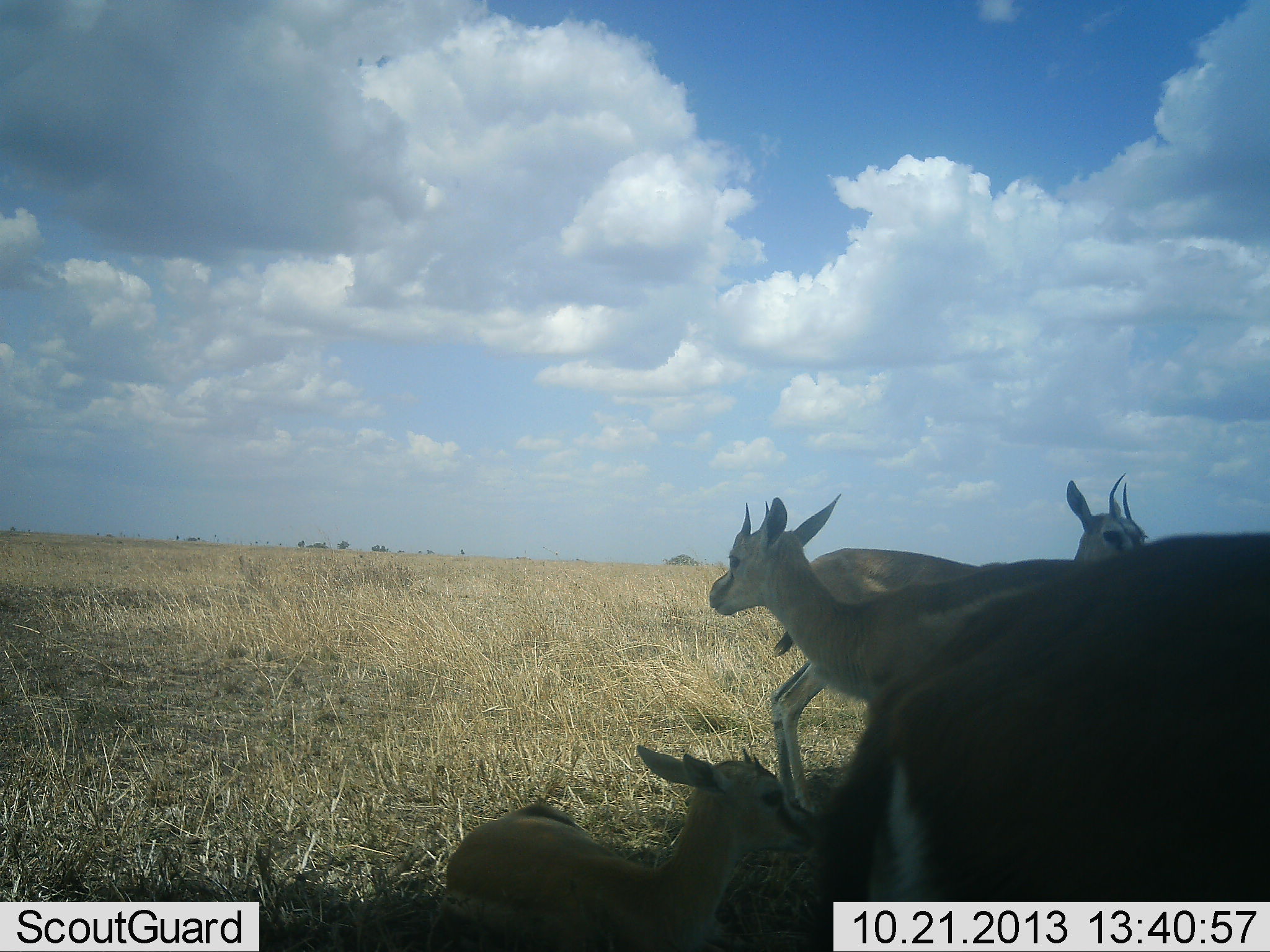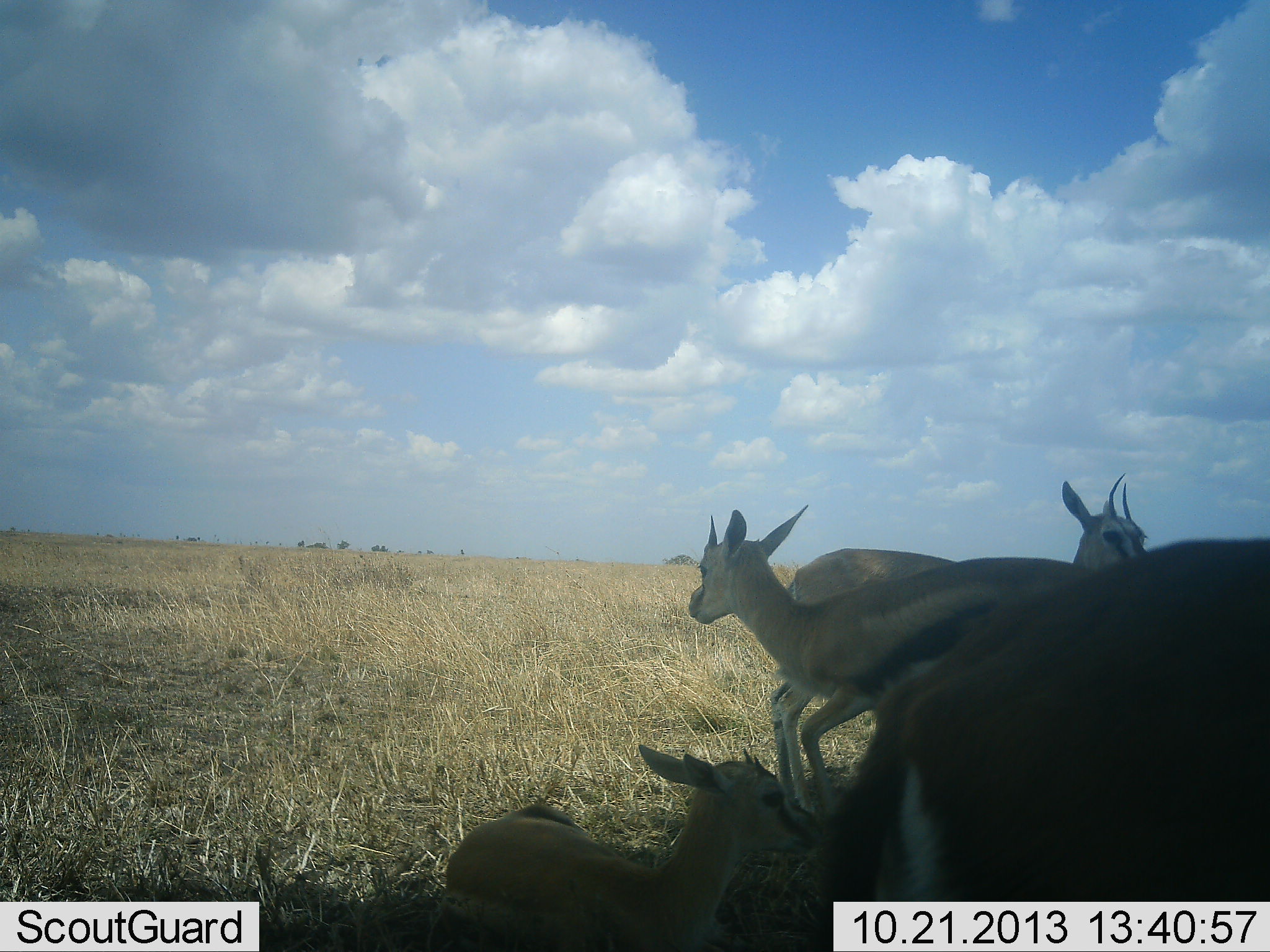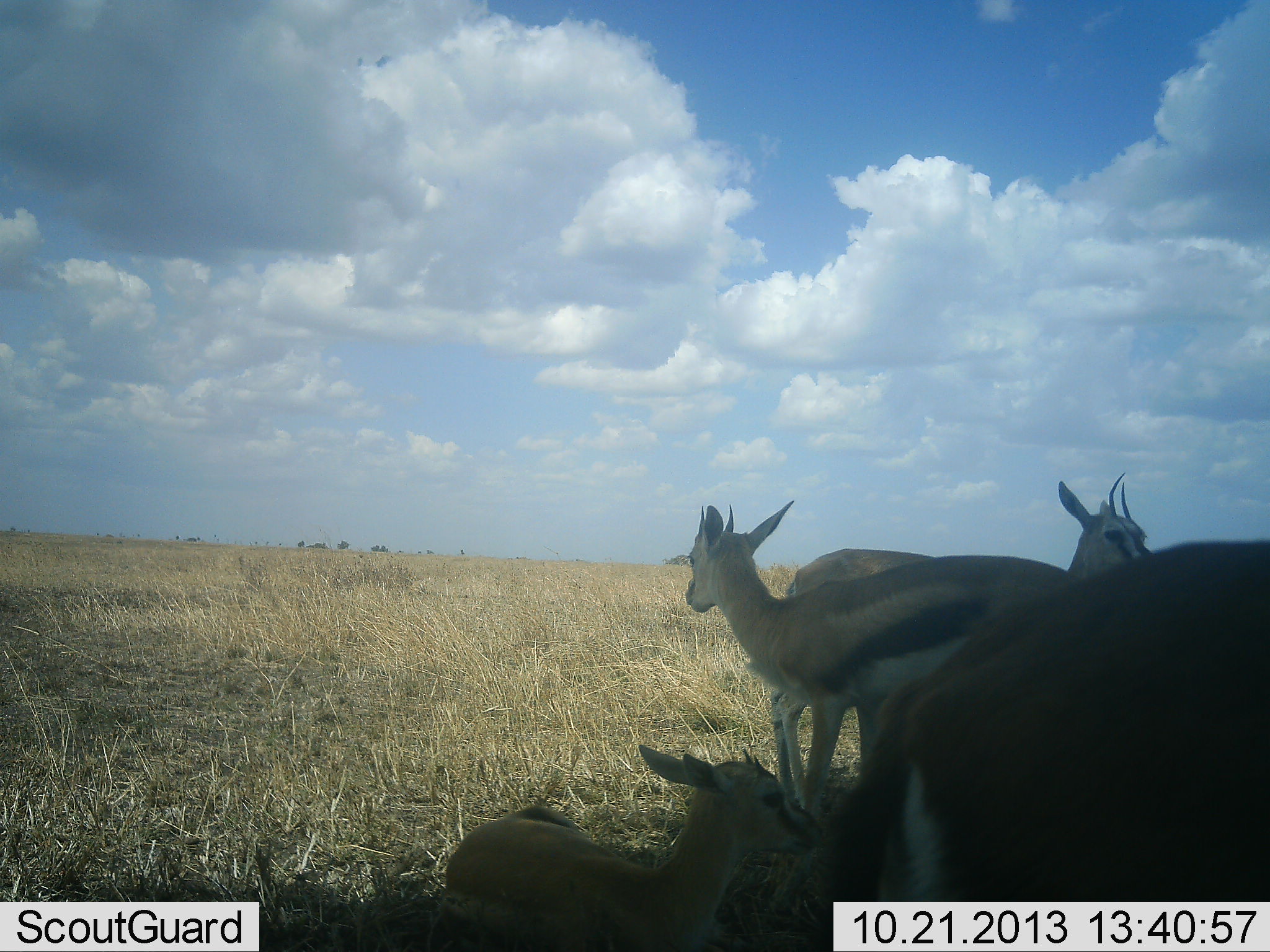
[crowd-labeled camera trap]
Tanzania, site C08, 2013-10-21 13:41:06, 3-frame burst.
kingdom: Animalia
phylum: Chordata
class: Mammalia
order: Artiodactyla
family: Bovidae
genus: Eudorcas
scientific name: Eudorcas thomsonii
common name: thomson's gazelle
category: gazellethomsons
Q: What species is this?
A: Gazellethomsons (thomson's gazelle) (Eudorcas thomsonii).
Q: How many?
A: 4.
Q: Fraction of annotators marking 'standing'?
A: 90%.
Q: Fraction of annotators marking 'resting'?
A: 90%.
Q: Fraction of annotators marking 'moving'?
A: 20%.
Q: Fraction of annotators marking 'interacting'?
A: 0%.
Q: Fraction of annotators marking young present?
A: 80%.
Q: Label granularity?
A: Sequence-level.